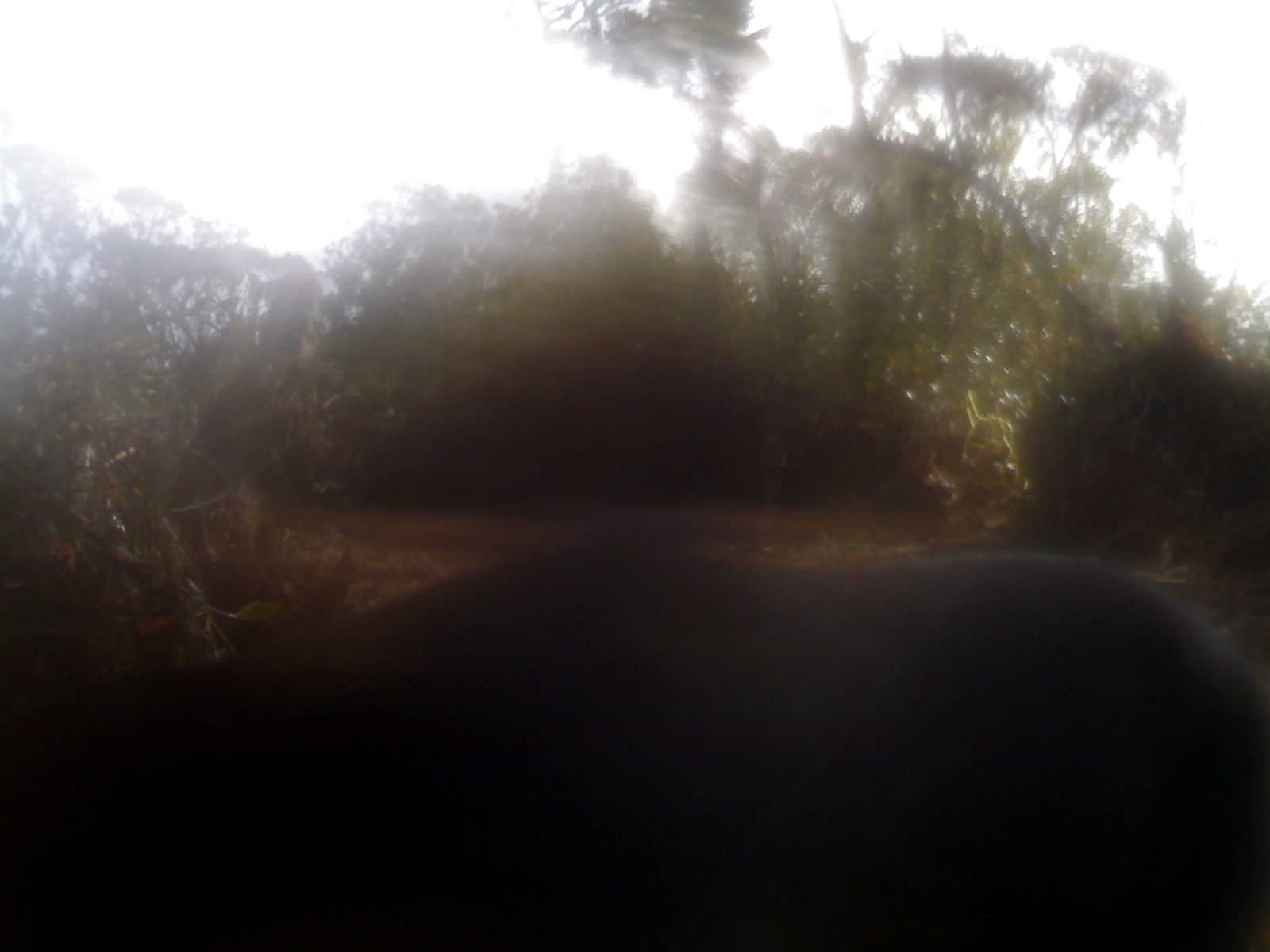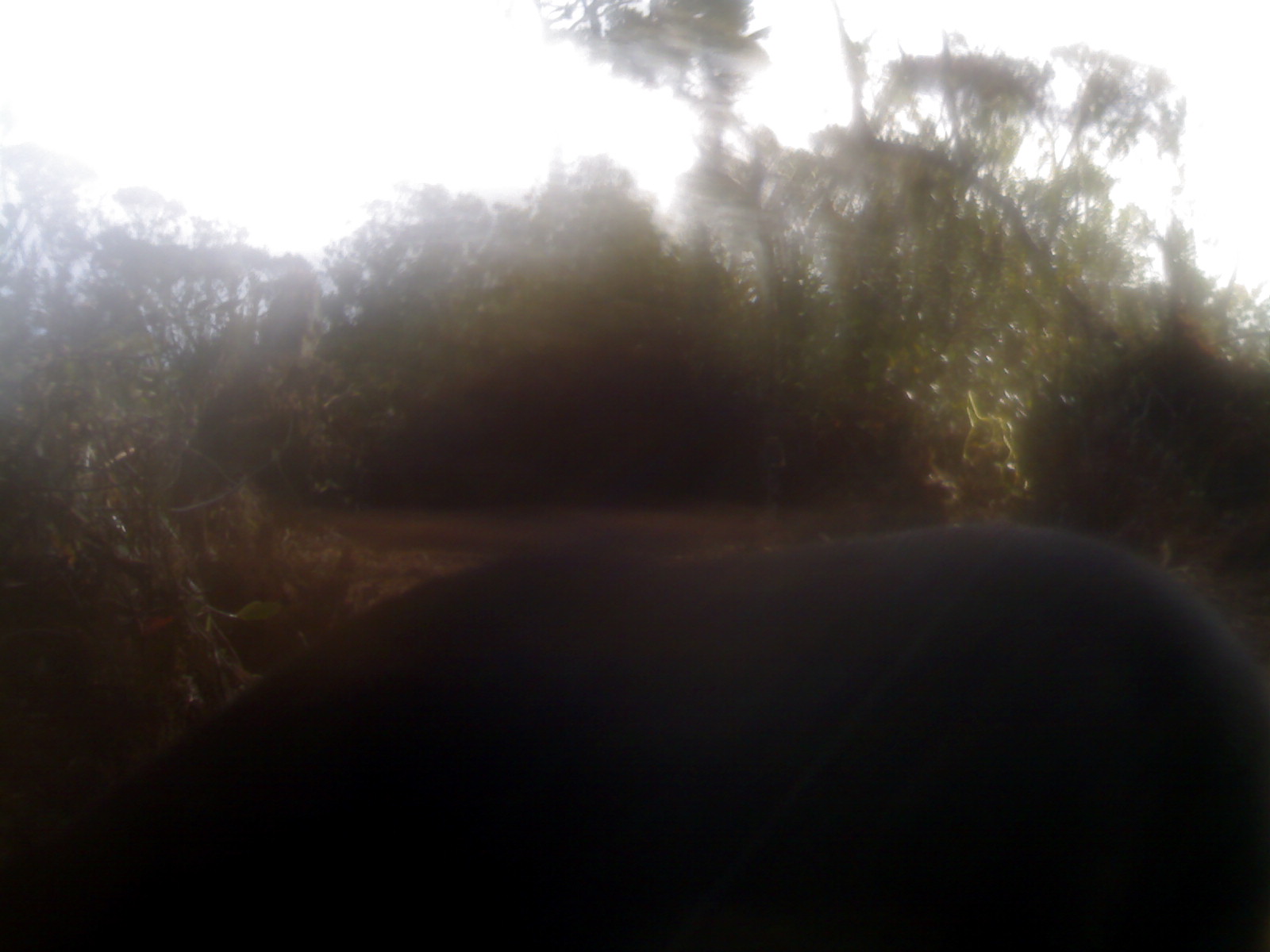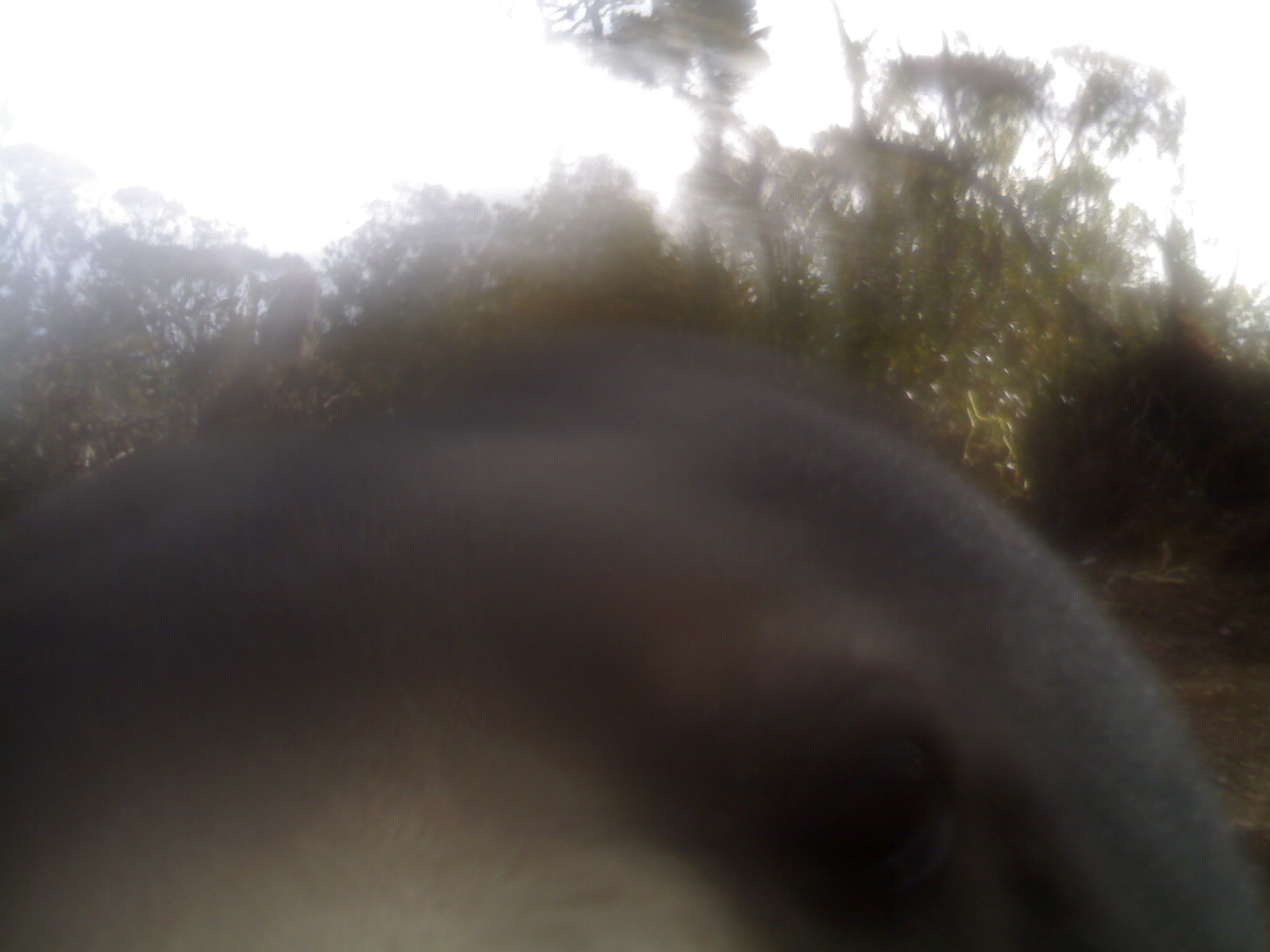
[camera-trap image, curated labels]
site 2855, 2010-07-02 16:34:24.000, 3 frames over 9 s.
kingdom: Animalia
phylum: Chordata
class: Mammalia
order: Carnivora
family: Ursidae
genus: Helarctos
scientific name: Helarctos malayanus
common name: sun bear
Helarctos malayanus (sun bear), count 1.